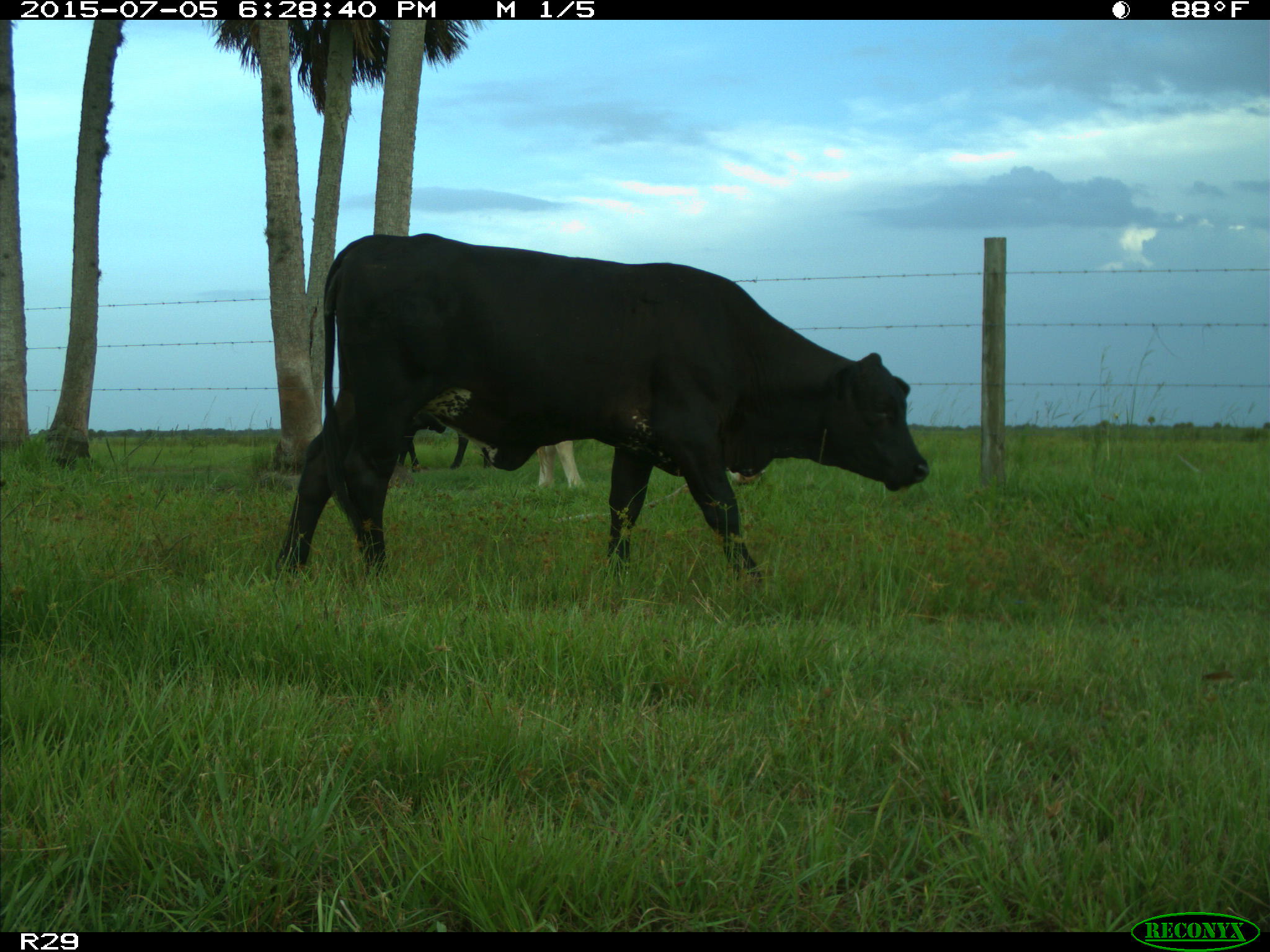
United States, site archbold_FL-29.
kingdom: Animalia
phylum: Chordata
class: Mammalia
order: Artiodactyla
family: Bovidae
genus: Bos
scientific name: Bos taurus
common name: domestic cow